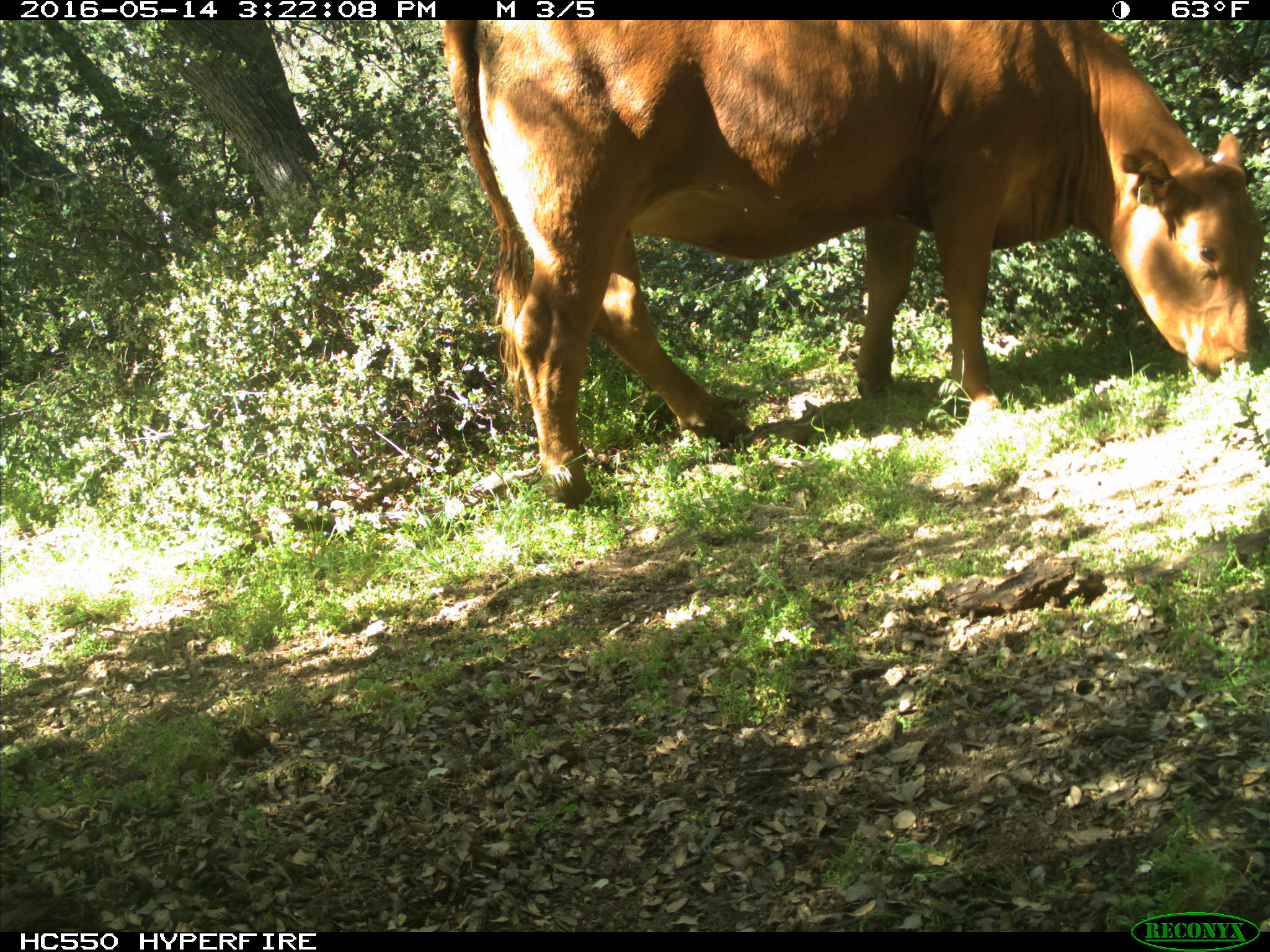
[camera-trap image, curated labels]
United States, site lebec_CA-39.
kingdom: Animalia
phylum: Chordata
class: Mammalia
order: Artiodactyla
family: Bovidae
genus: Bos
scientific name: Bos taurus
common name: domestic cow